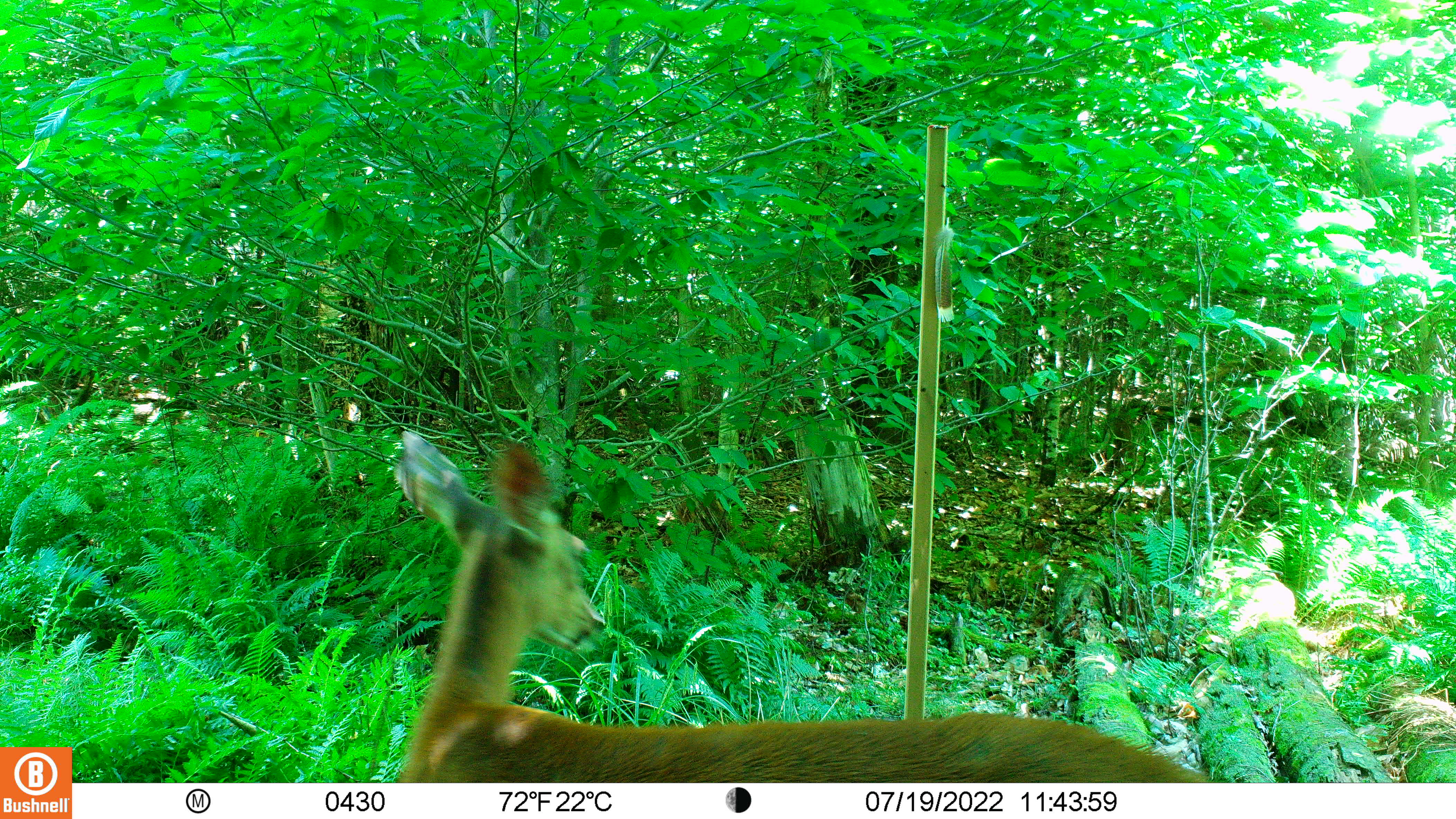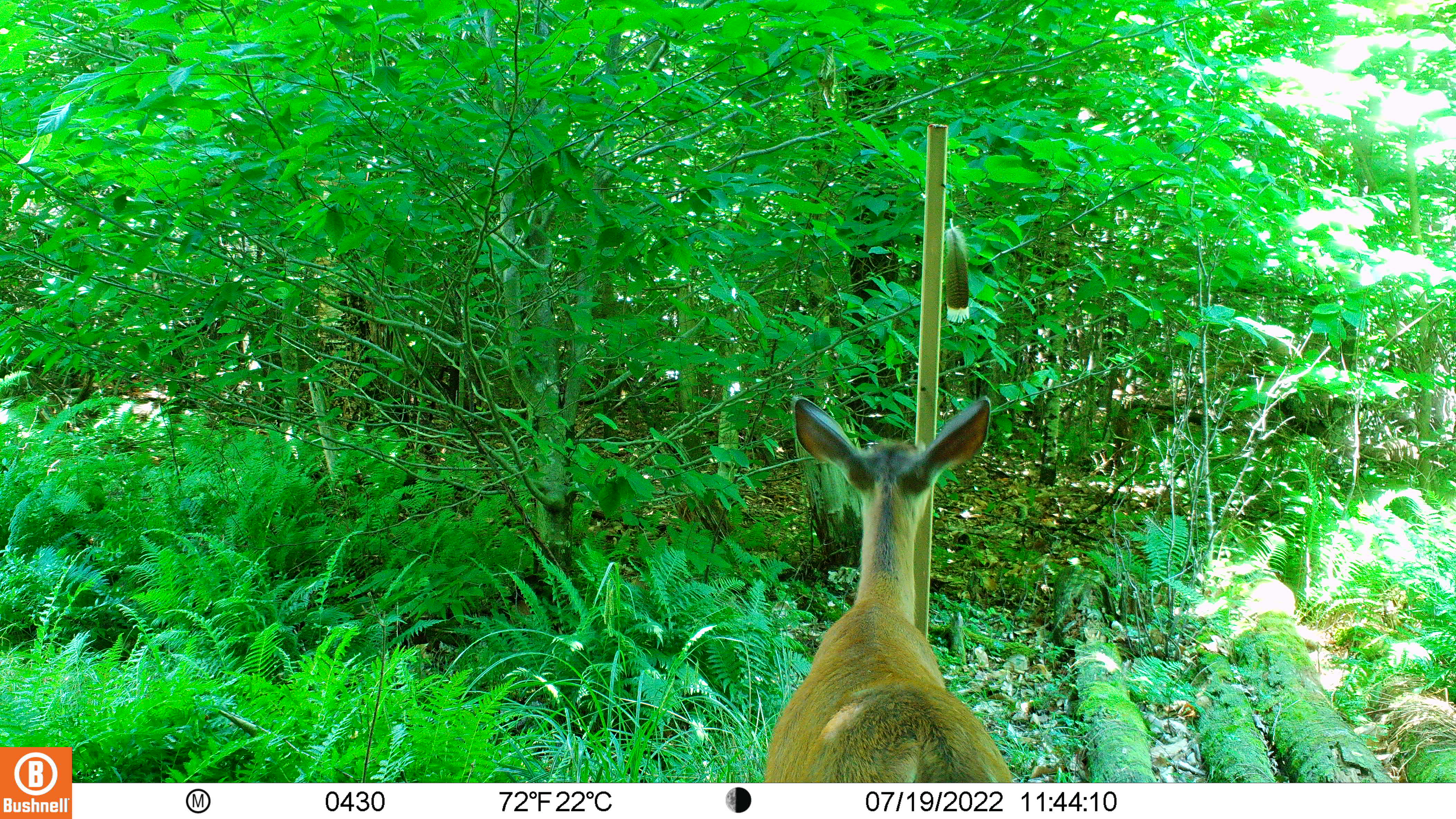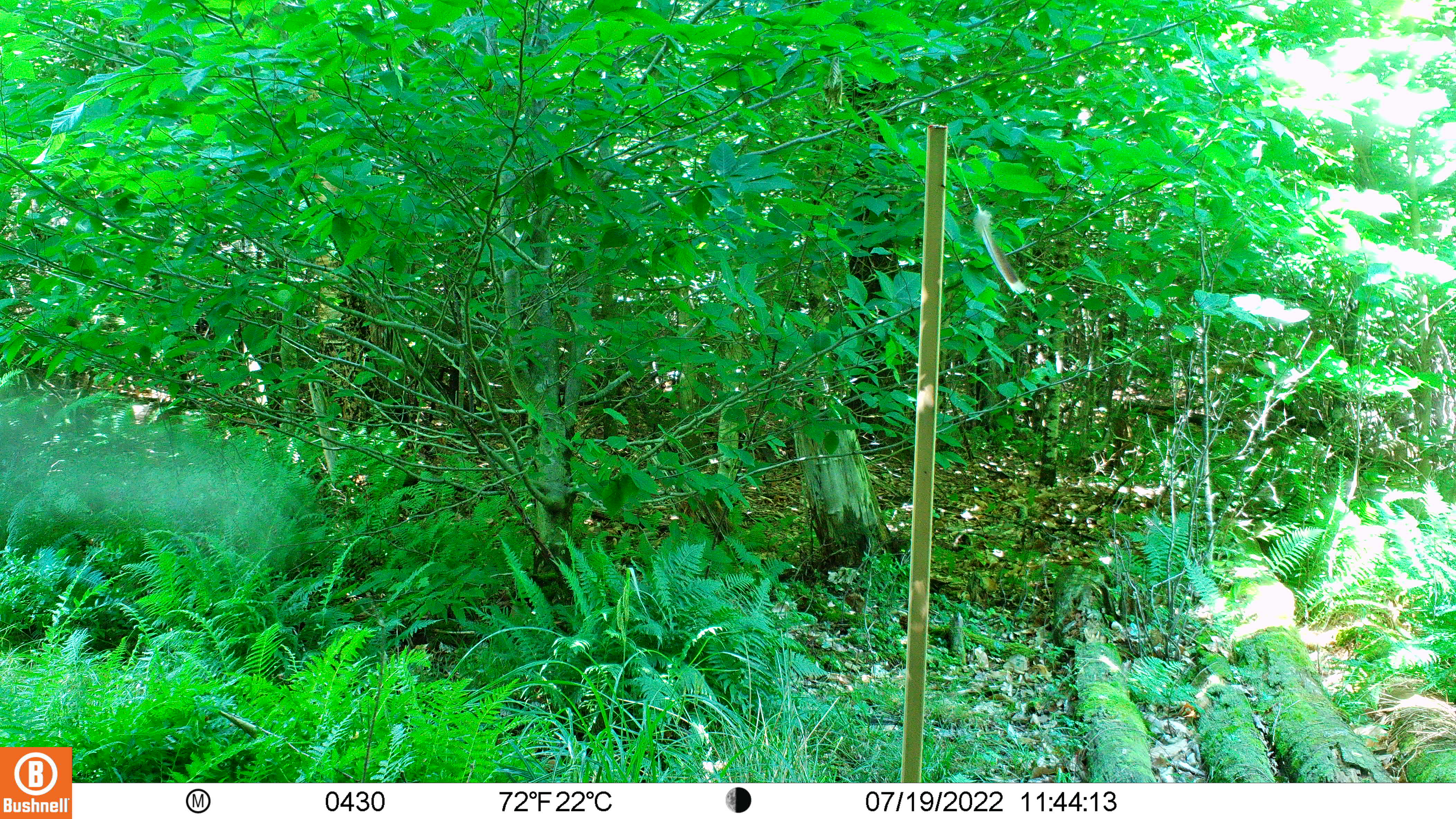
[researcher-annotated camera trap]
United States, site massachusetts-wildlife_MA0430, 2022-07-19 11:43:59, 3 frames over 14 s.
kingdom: Animalia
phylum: Chordata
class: Mammalia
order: Artiodactyla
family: Cervidae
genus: Odocoileus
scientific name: Odocoileus virginianus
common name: white-tailed deer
White-tailed deer (Odocoileus virginianus).